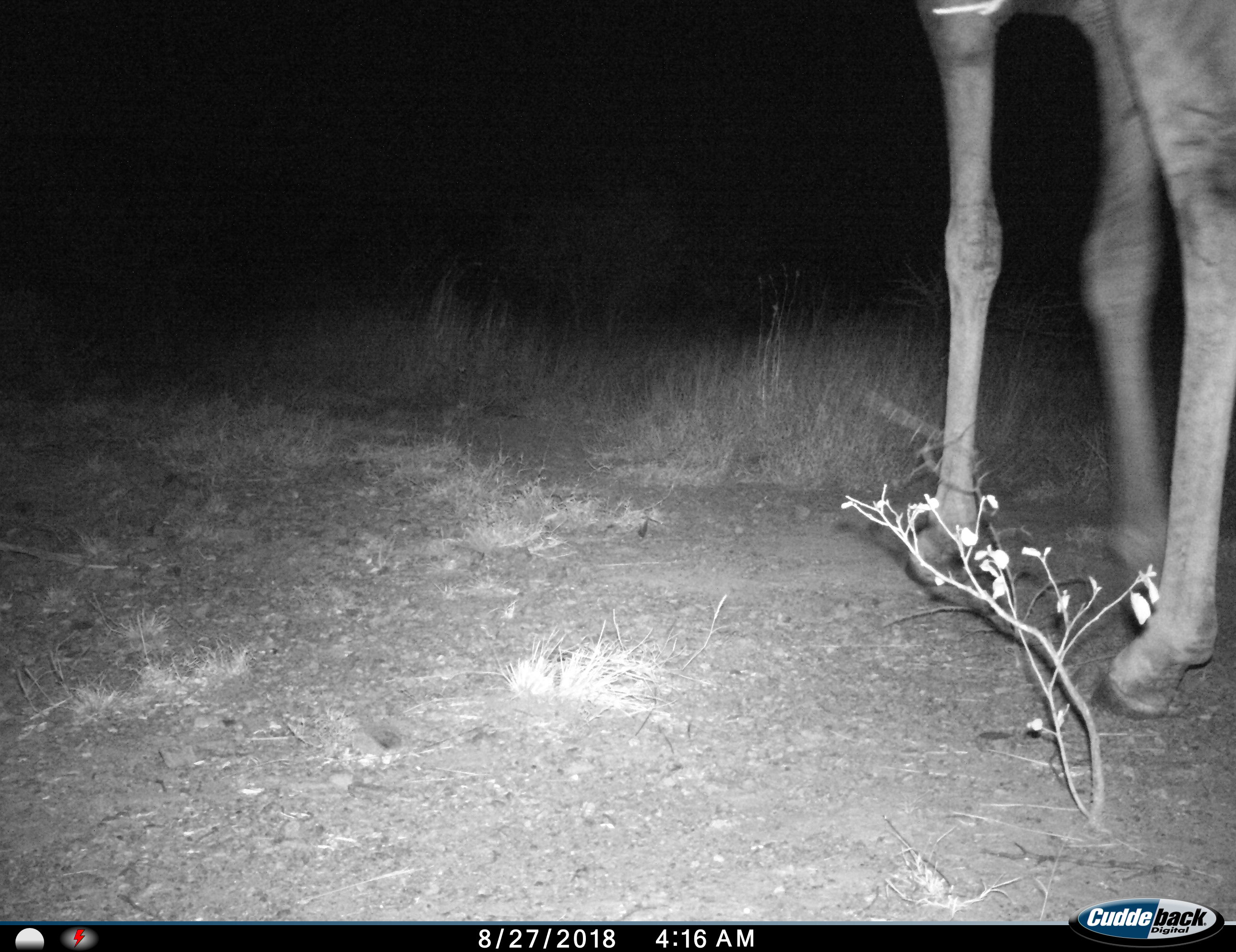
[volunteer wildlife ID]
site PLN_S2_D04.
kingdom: Animalia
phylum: Chordata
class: Mammalia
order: Artiodactyla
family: Giraffidae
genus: Giraffa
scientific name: Giraffa camelopardalis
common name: giraffe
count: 1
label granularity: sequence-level